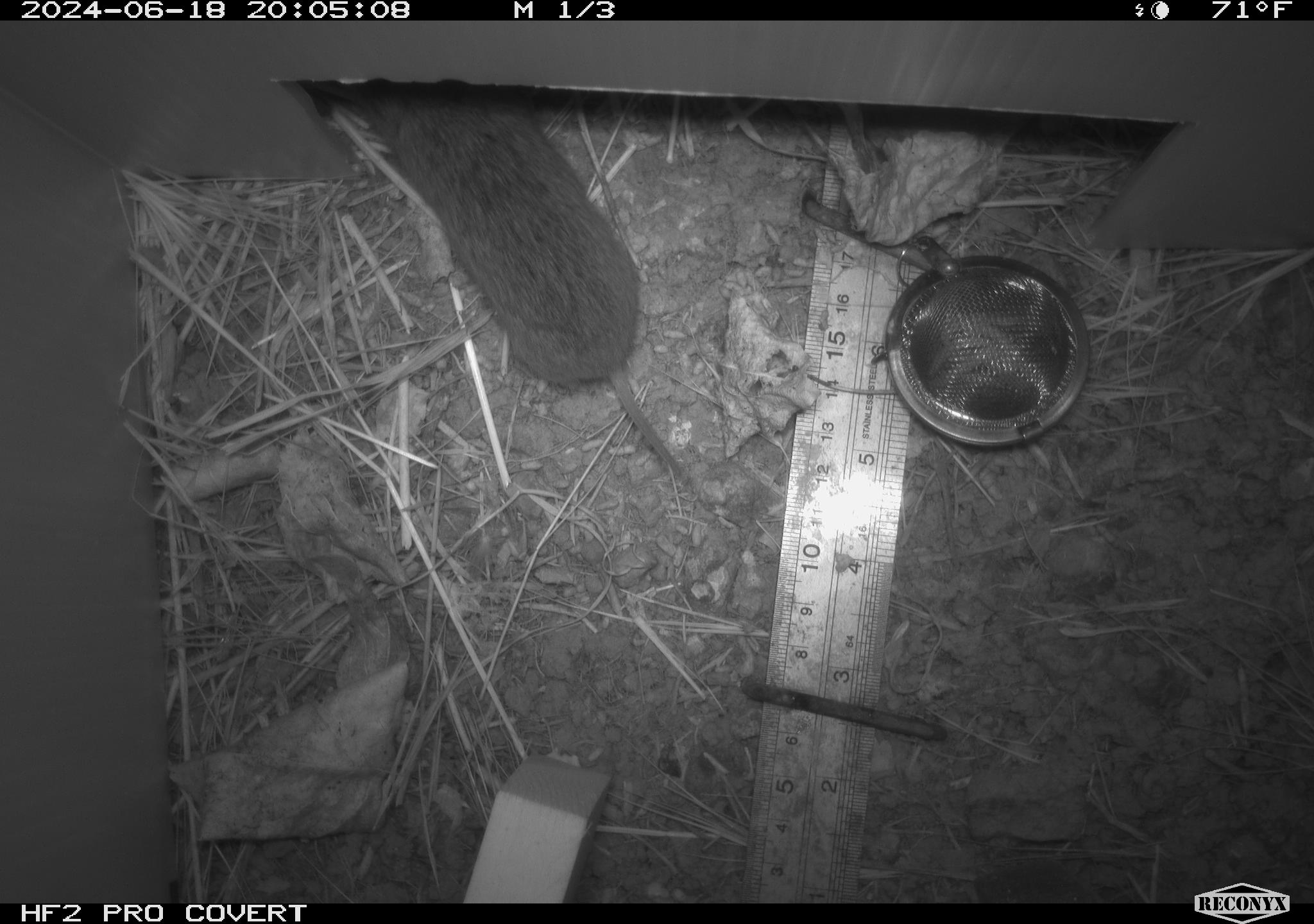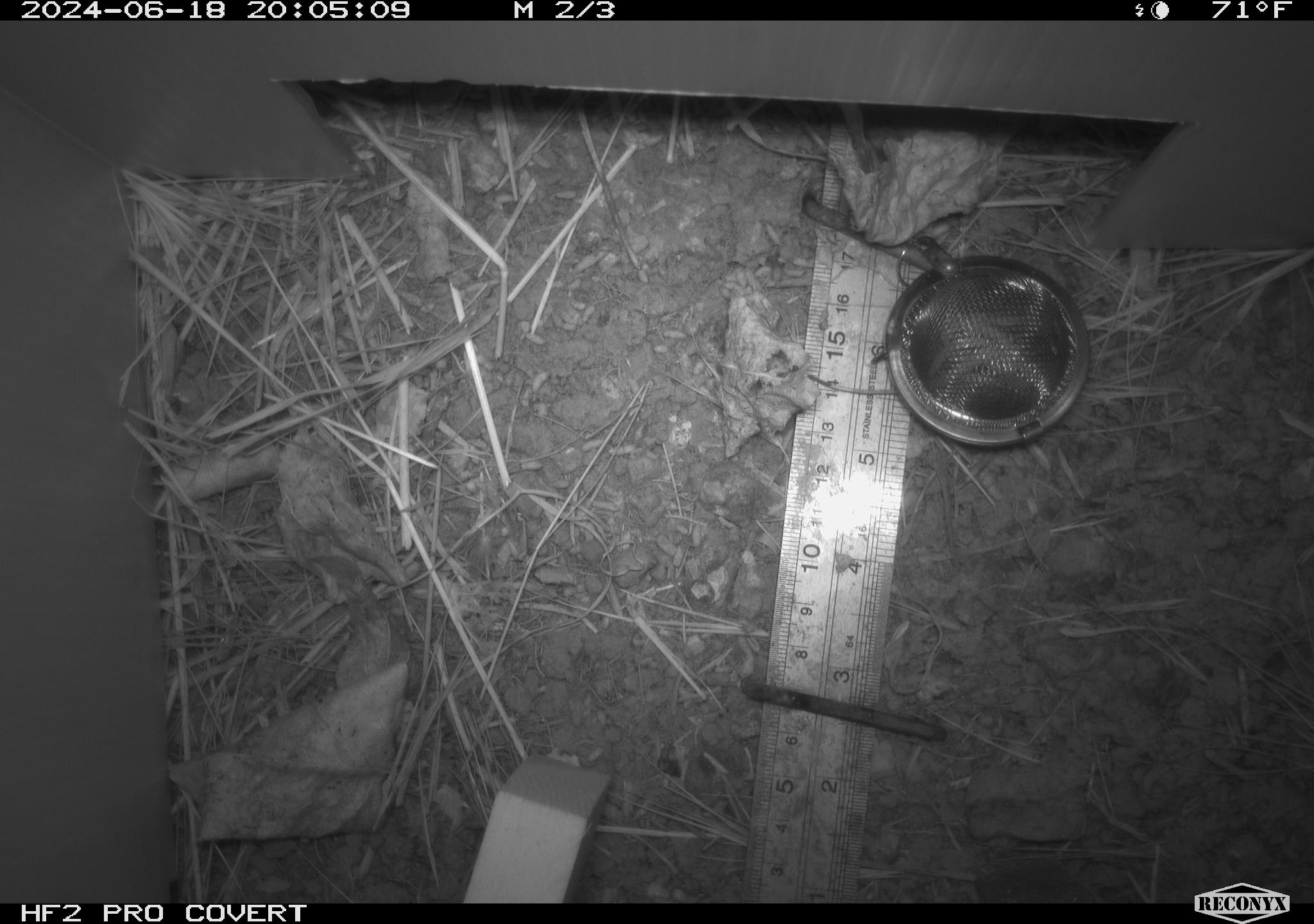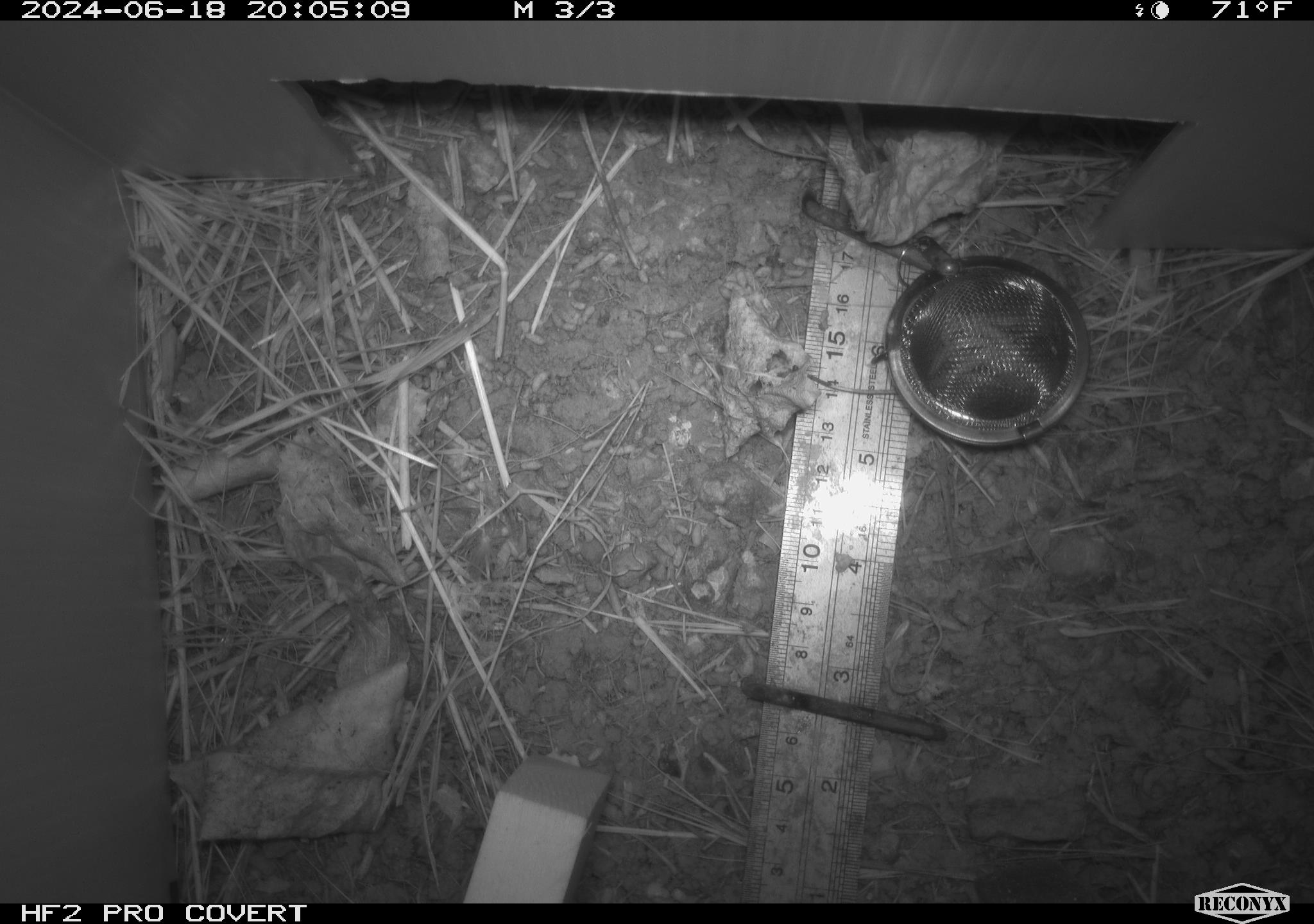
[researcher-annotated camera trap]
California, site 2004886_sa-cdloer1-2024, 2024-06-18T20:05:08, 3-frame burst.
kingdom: Animalia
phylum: Chordata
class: Mammalia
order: Rodentia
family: Cricetidae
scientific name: Arvicolinae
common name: voles, lemmings, and muskrats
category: arvicolinae subfamily